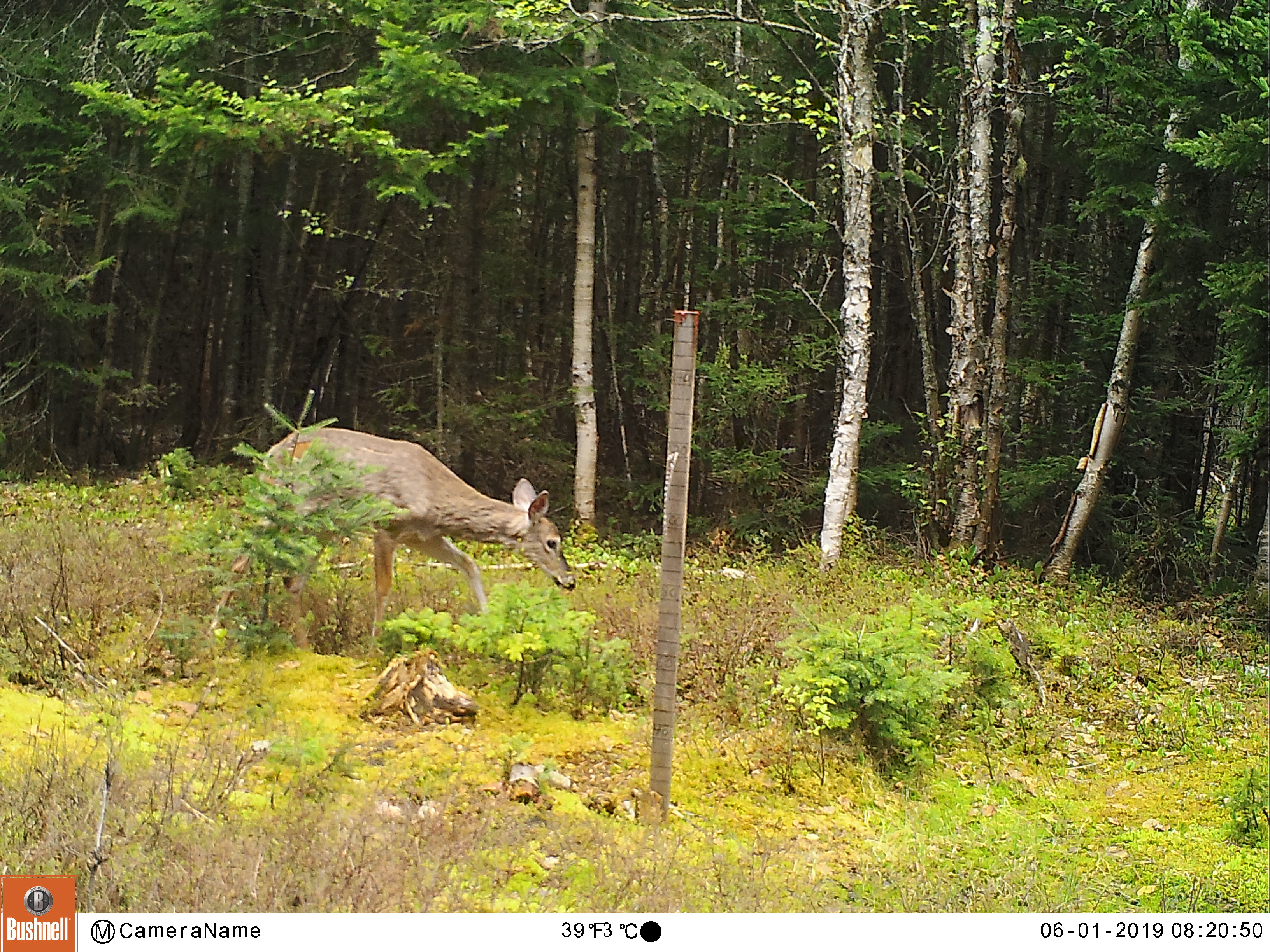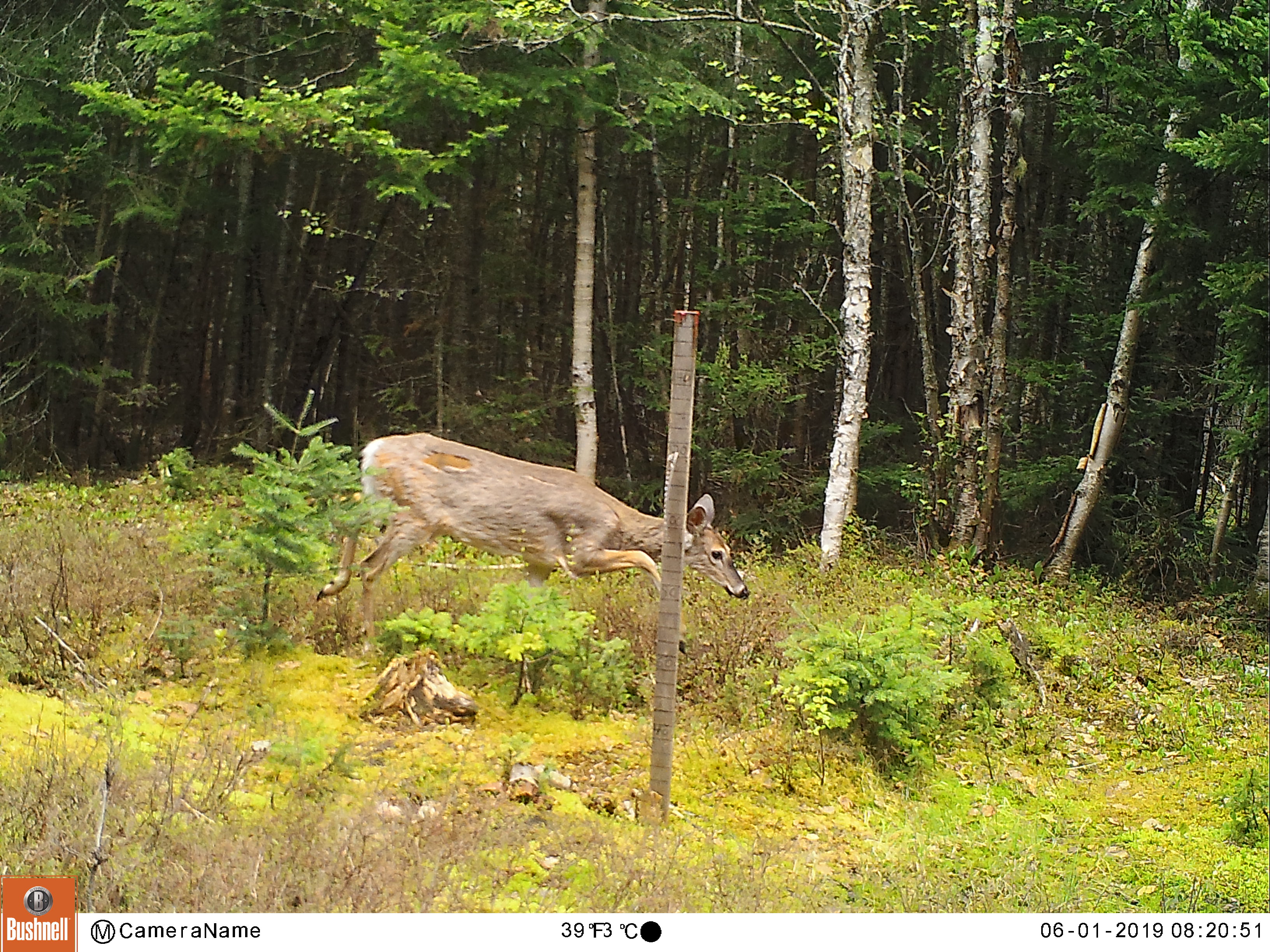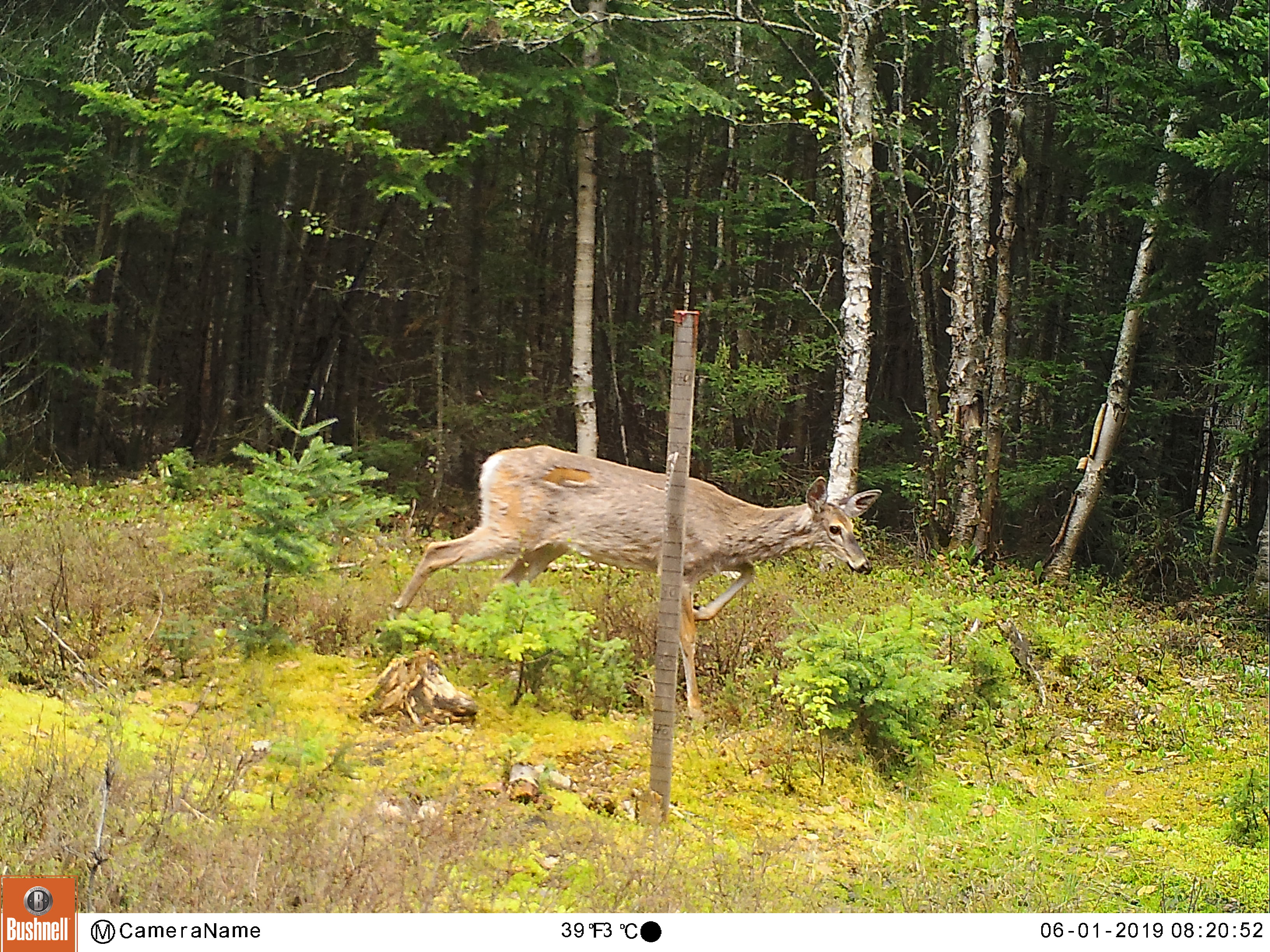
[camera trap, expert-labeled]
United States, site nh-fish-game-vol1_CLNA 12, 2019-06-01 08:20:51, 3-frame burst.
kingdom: Animalia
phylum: Chordata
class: Mammalia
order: Artiodactyla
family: Cervidae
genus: Odocoileus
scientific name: Odocoileus virginianus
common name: white-tailed deer